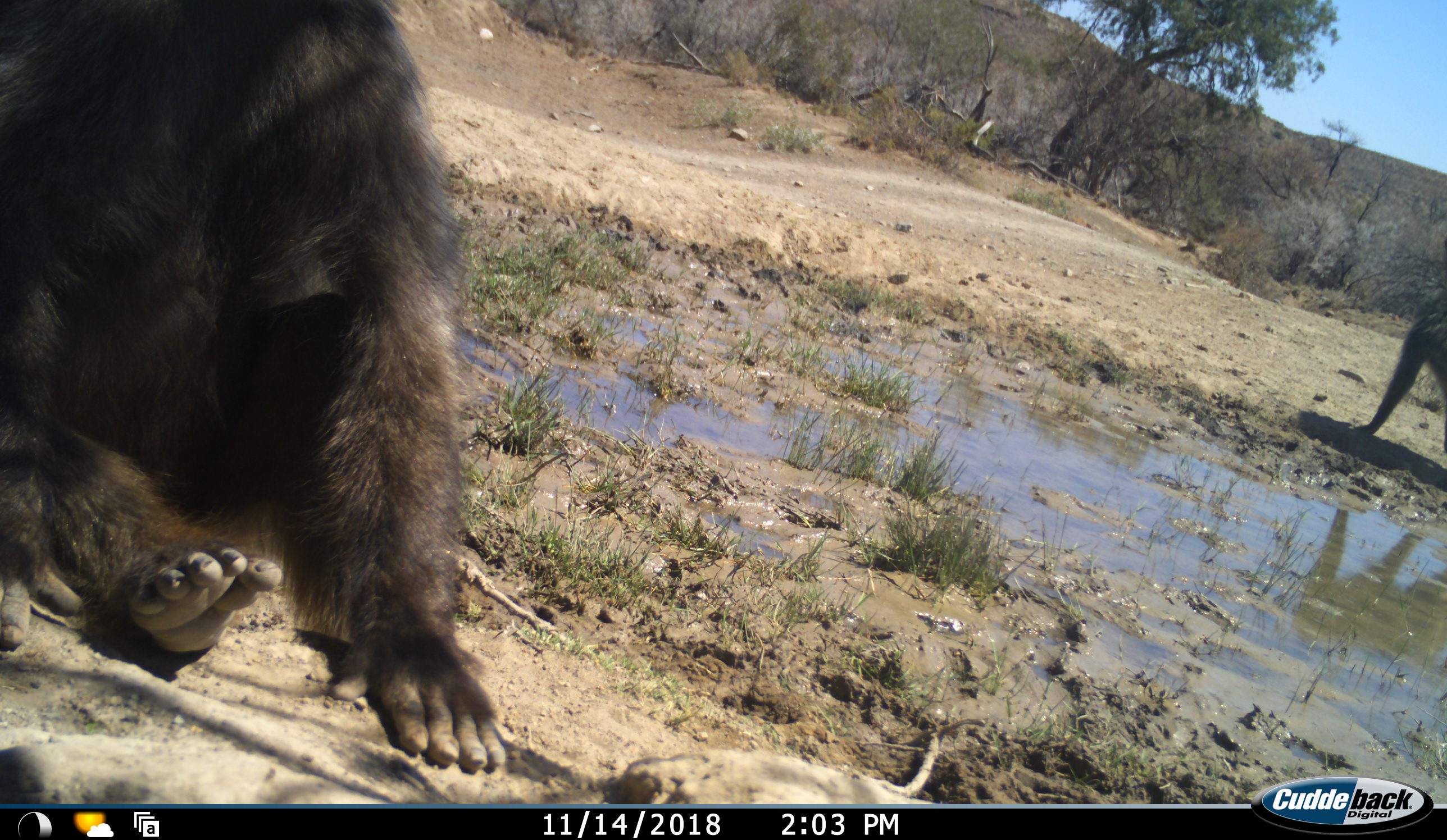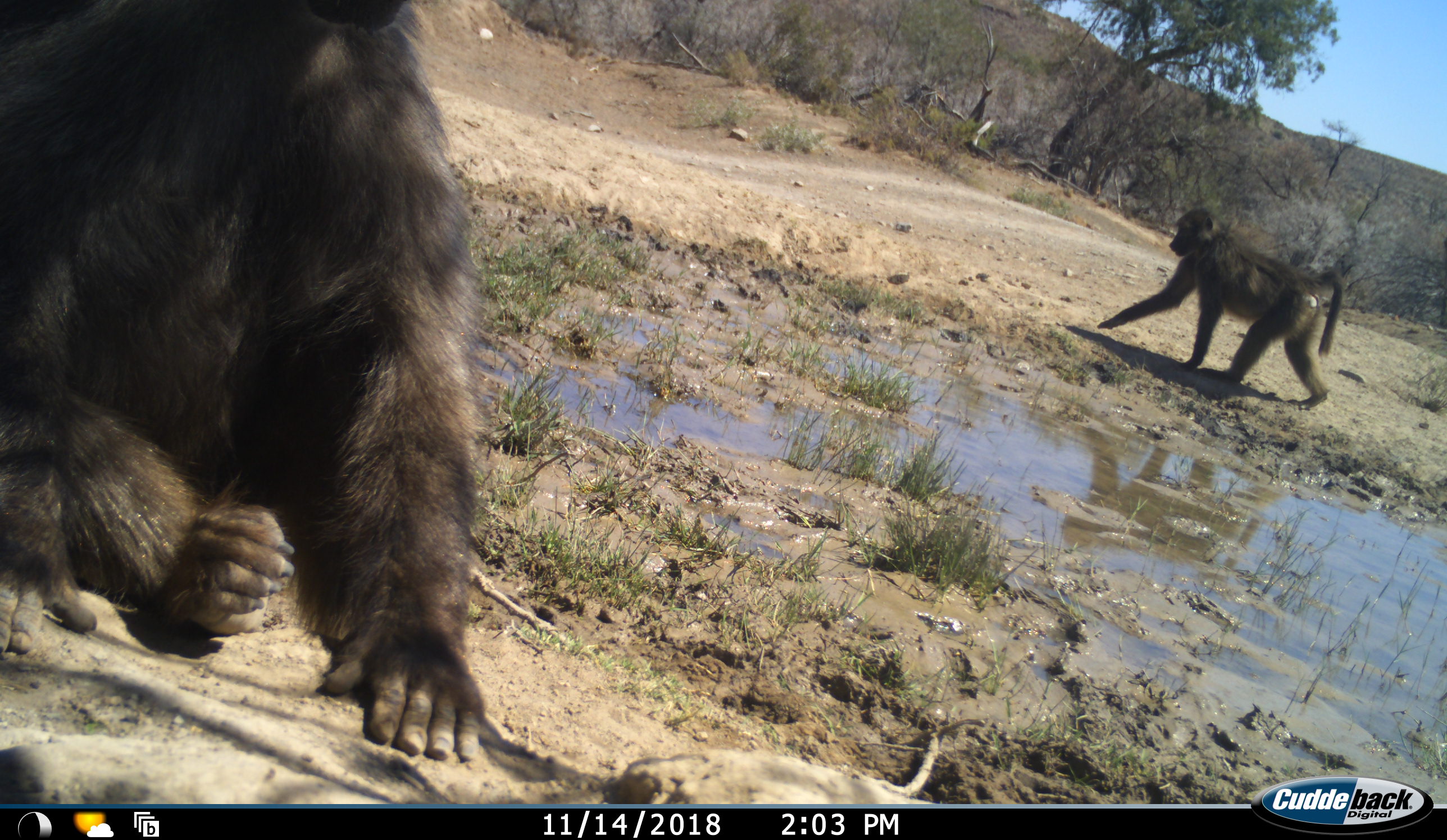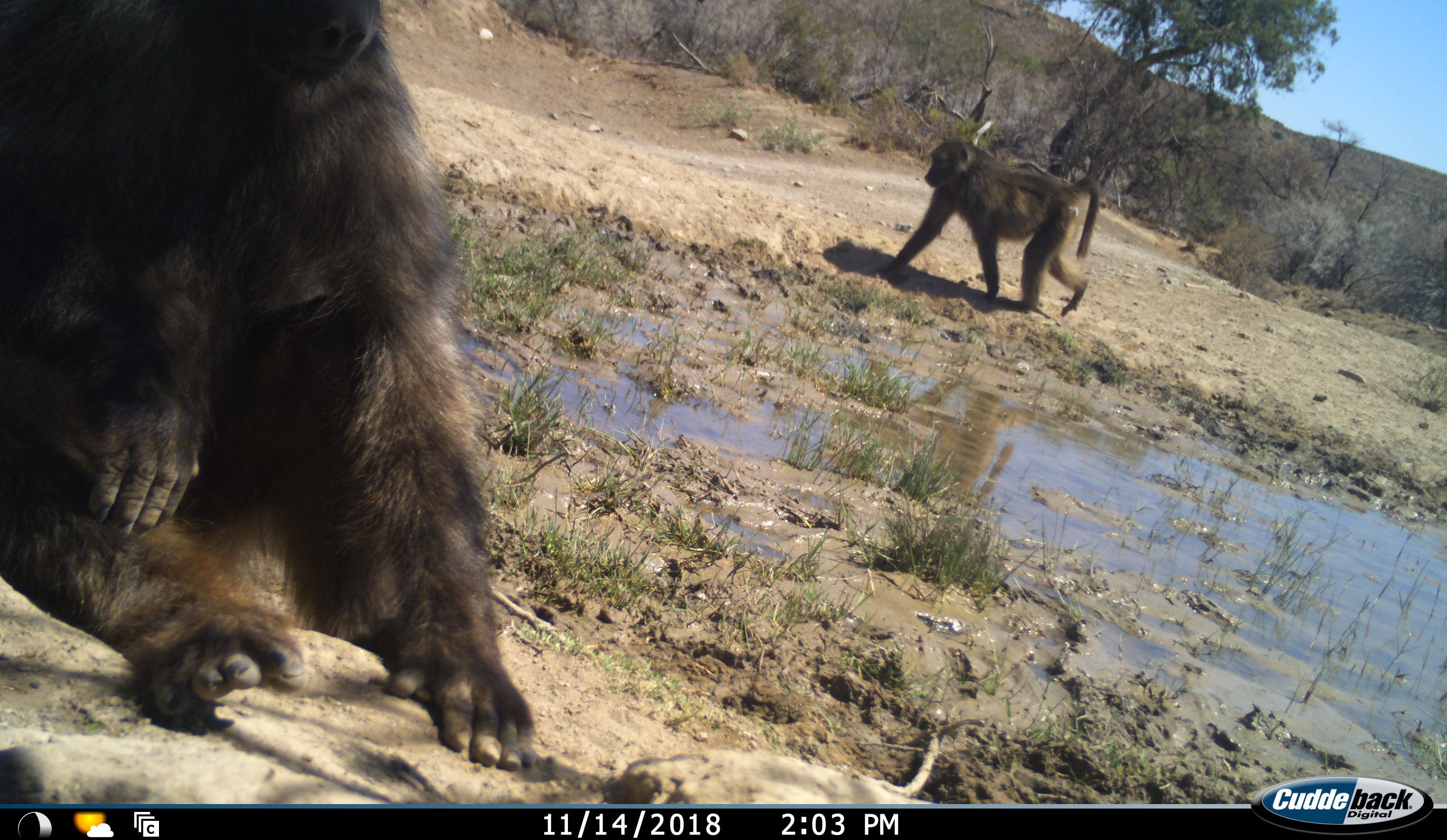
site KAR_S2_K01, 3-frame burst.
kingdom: Animalia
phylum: Chordata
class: Mammalia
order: Primates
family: Cercopithecidae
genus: Papio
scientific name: Papio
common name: baboon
Baboon (Papio), count 2. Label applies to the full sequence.